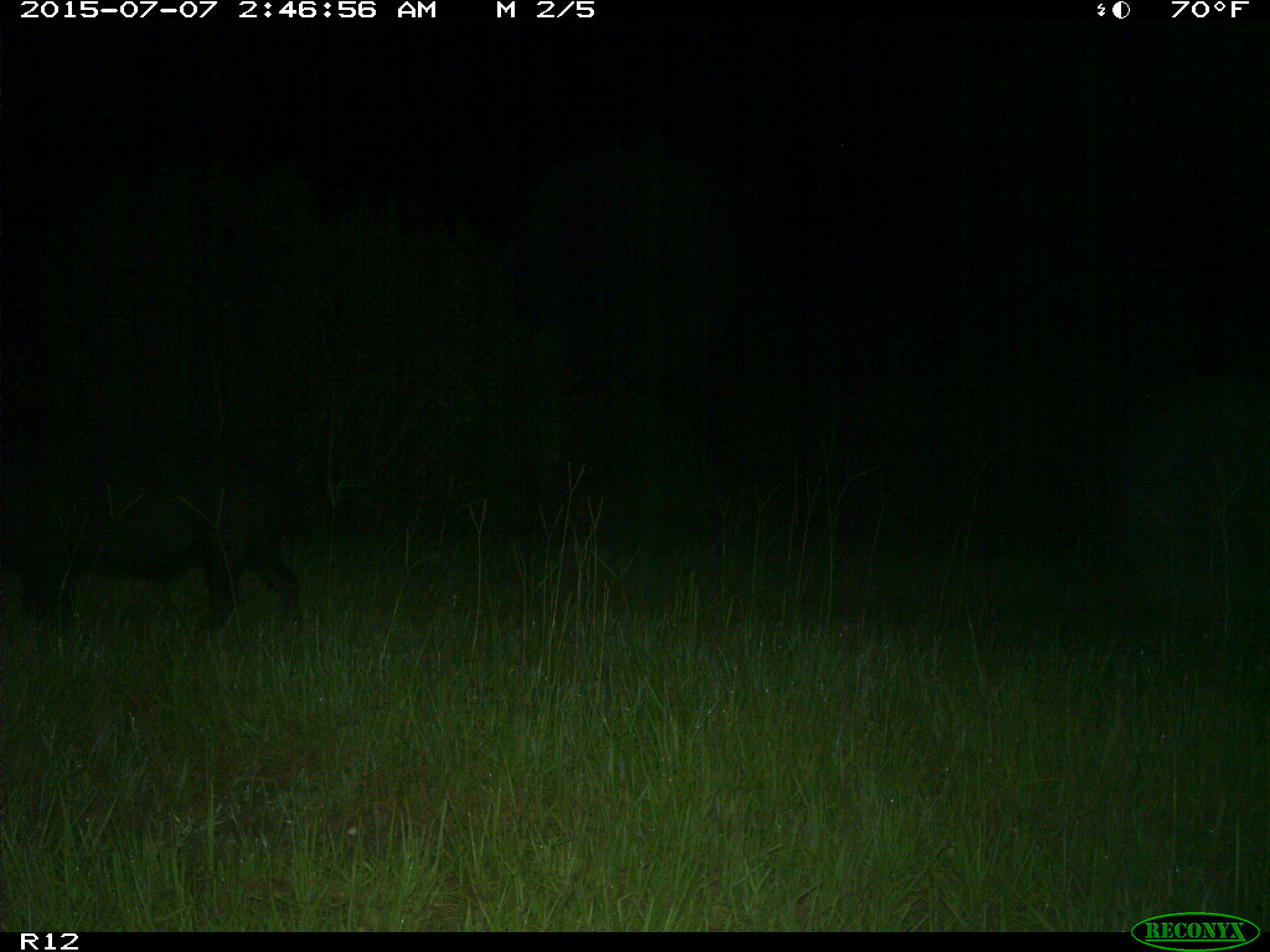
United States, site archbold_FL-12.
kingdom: Animalia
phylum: Chordata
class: Mammalia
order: Artiodactyla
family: Suidae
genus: Sus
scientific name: Sus scrofa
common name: wild boar